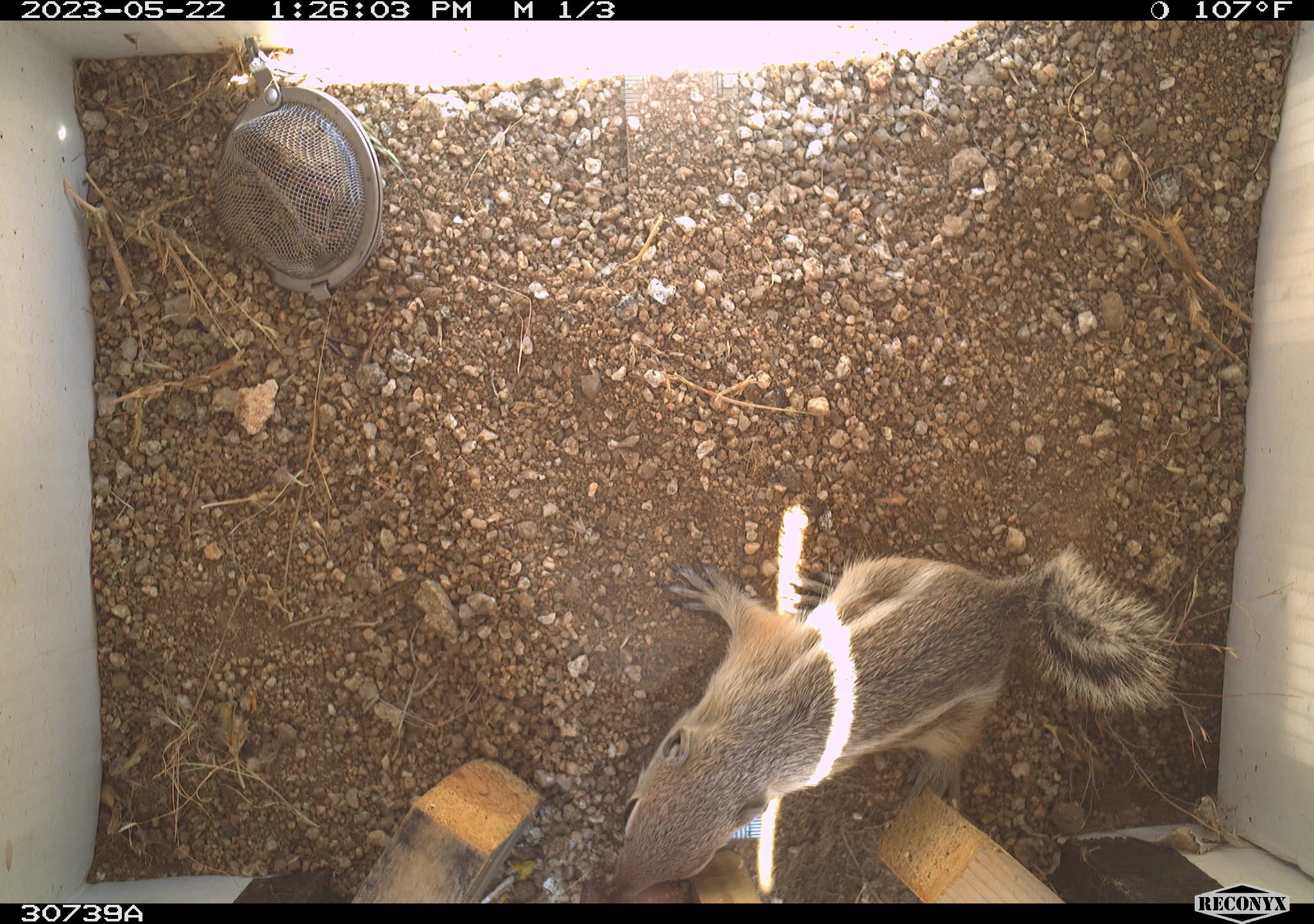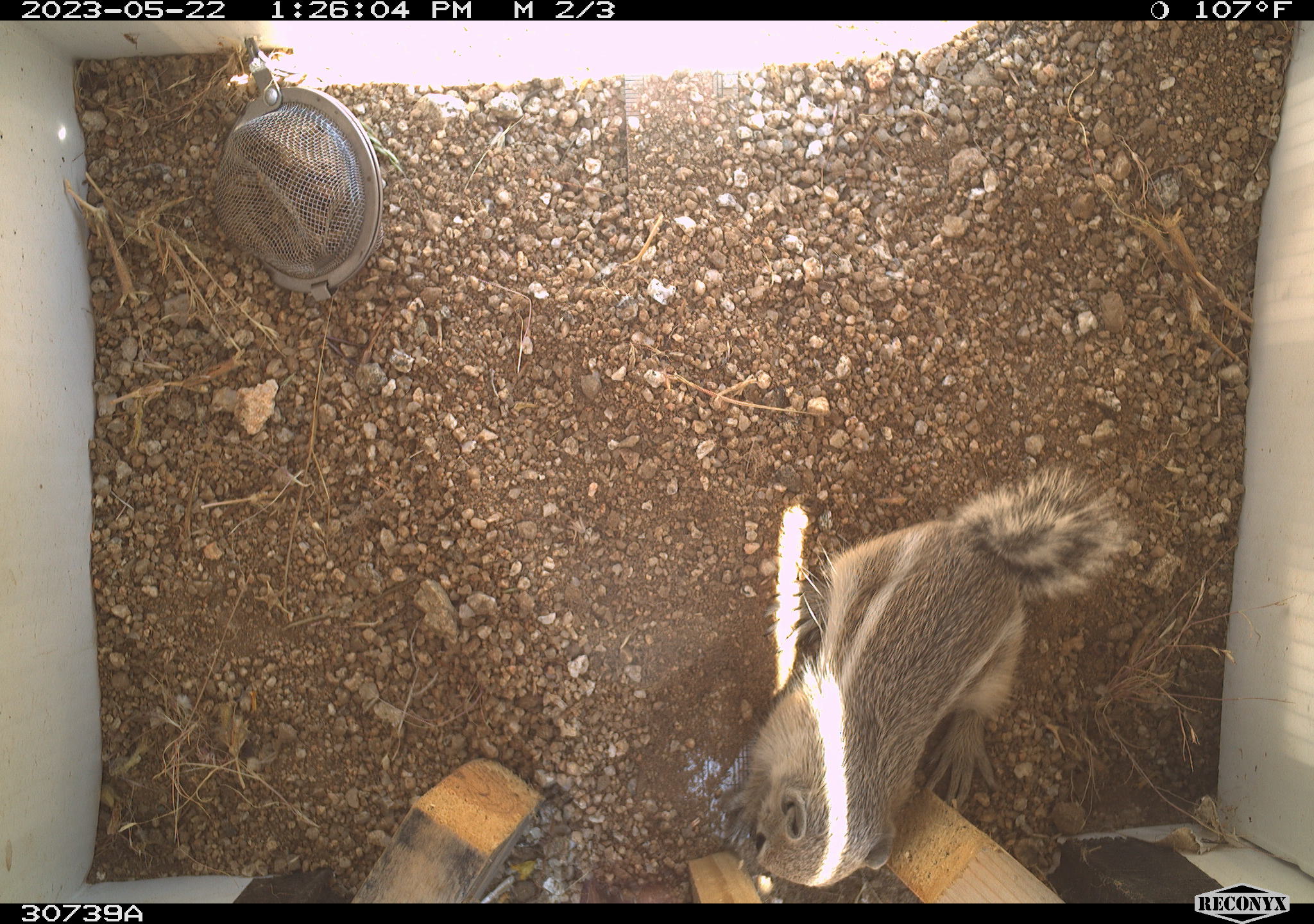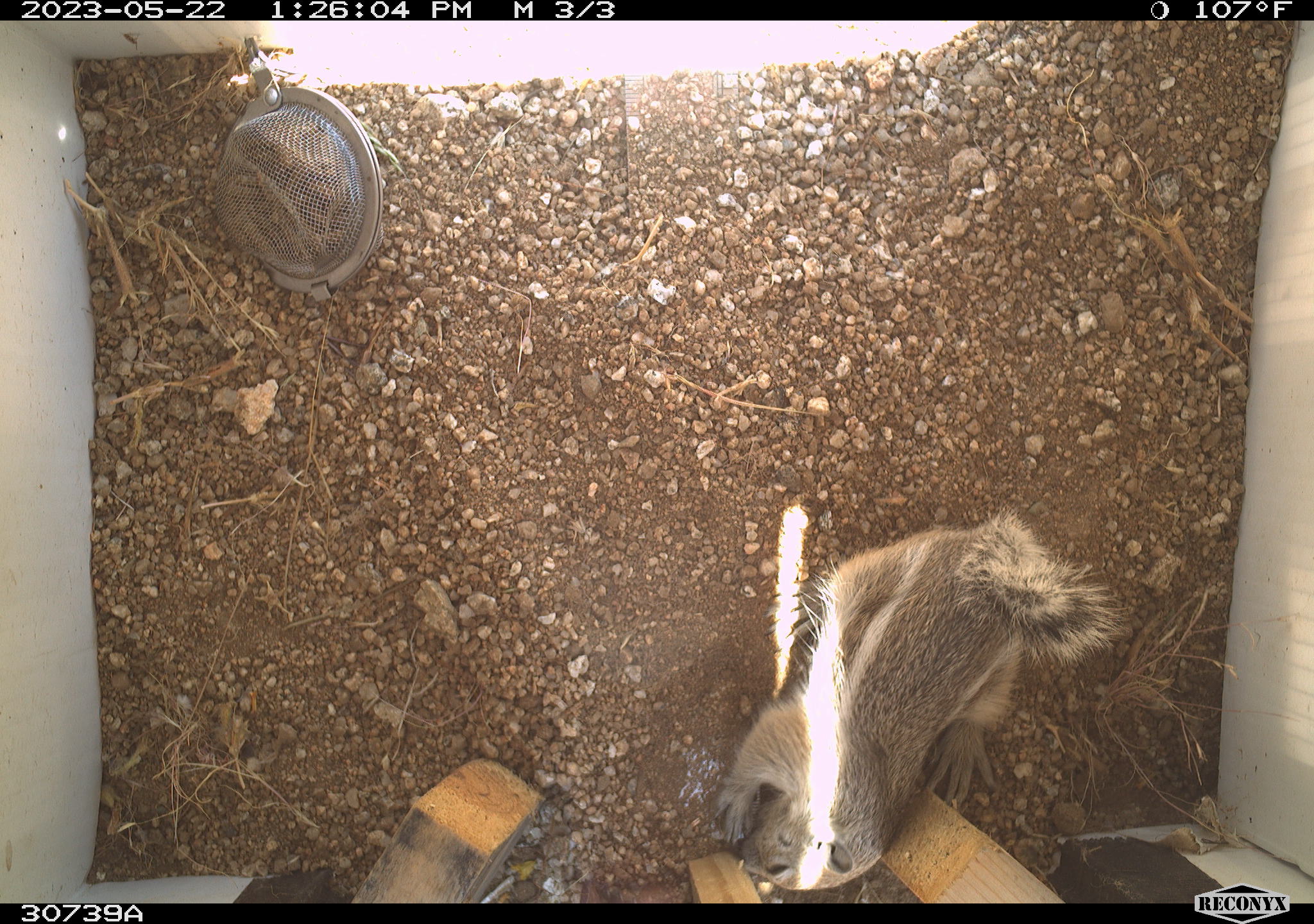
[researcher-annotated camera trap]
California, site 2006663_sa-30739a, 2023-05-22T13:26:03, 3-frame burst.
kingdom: Animalia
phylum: Chordata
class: Mammalia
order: Rodentia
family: Sciuridae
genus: Ammospermophilus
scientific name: Ammospermophilus leucurus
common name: white-tailed antelope squirrel